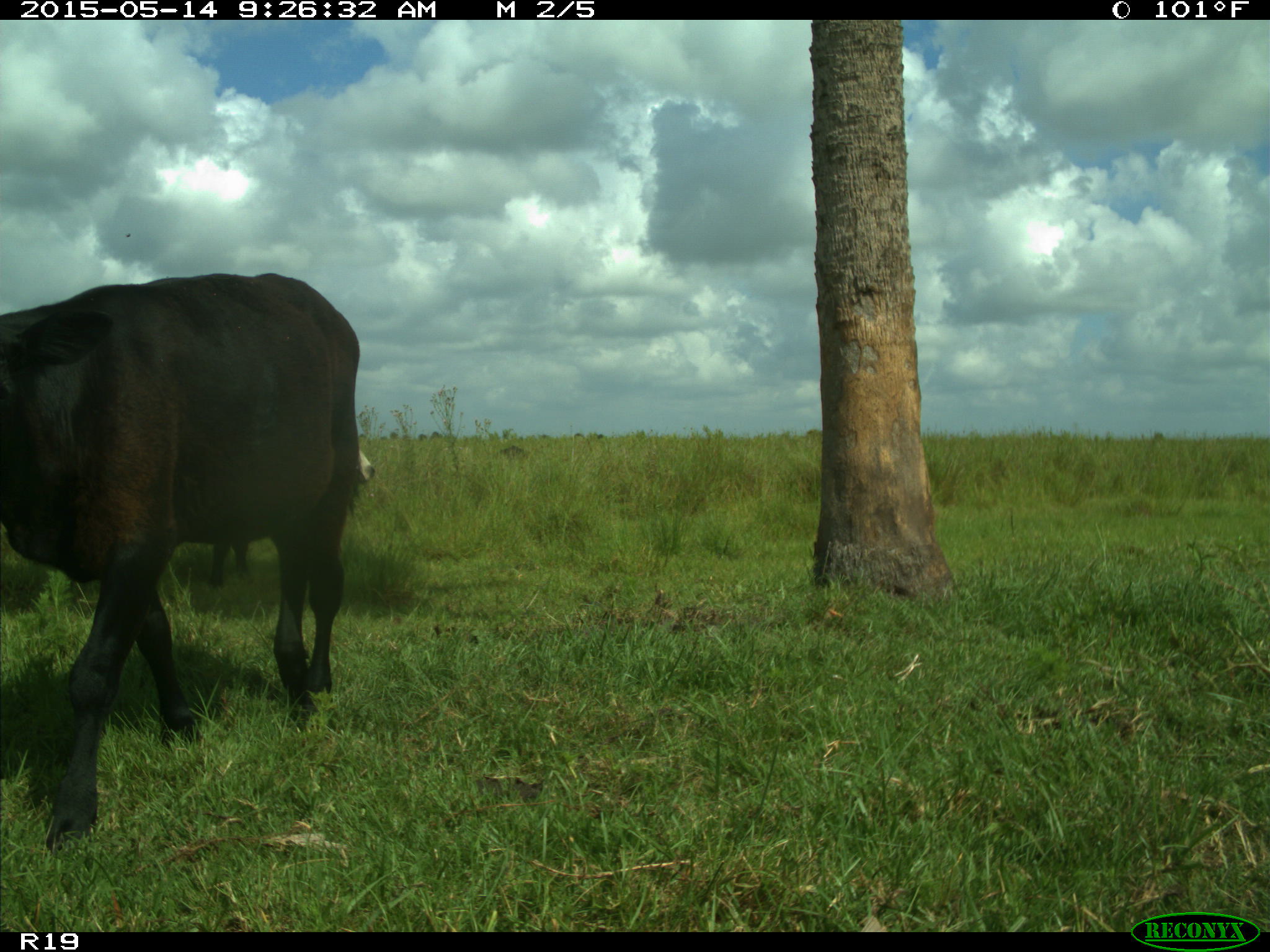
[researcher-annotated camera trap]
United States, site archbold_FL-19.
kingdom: Animalia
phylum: Chordata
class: Mammalia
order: Artiodactyla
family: Bovidae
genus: Bos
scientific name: Bos taurus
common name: domestic cow